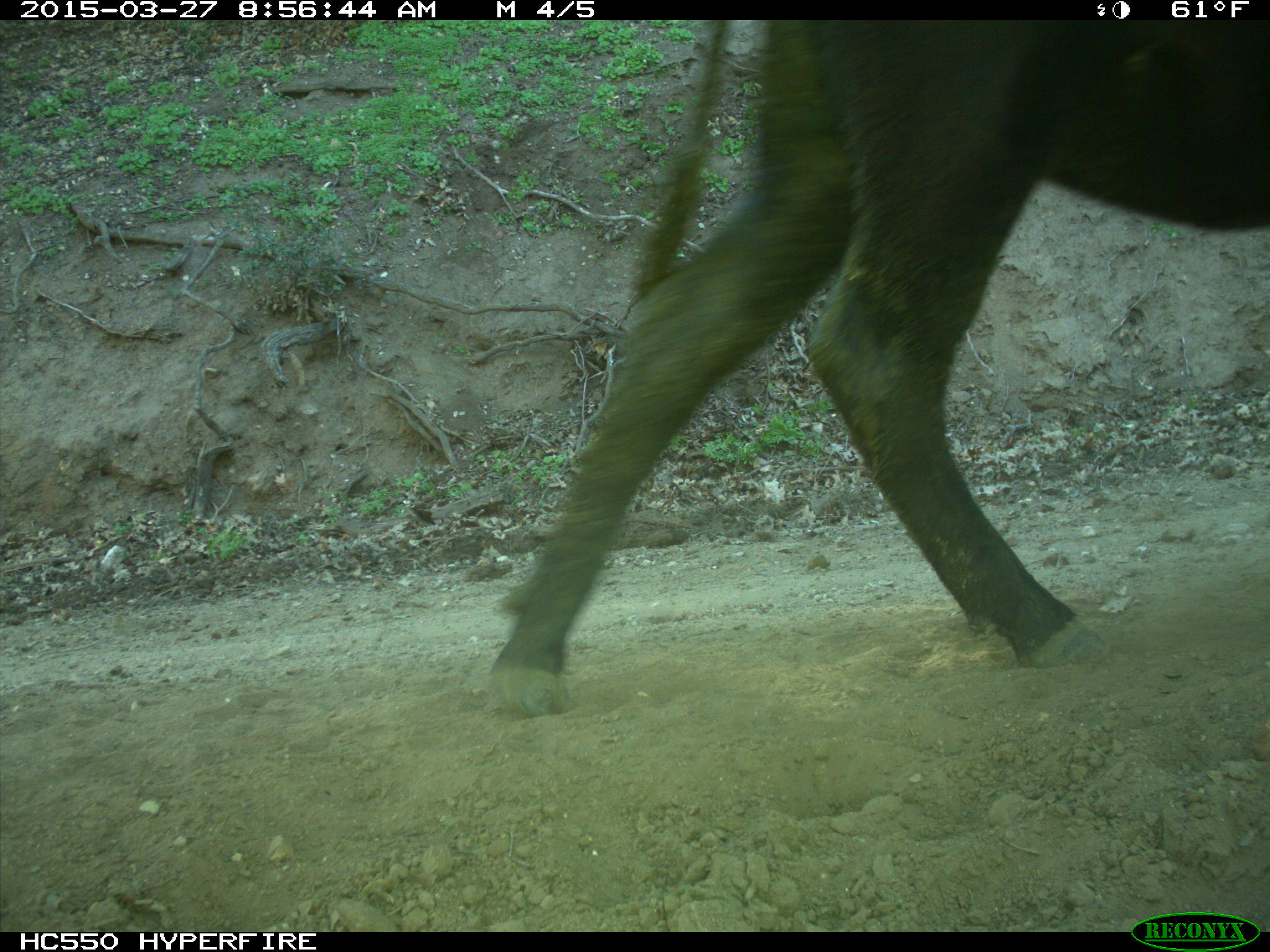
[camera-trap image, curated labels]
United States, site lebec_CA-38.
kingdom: Animalia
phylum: Chordata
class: Mammalia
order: Artiodactyla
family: Bovidae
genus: Bos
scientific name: Bos taurus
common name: domestic cow